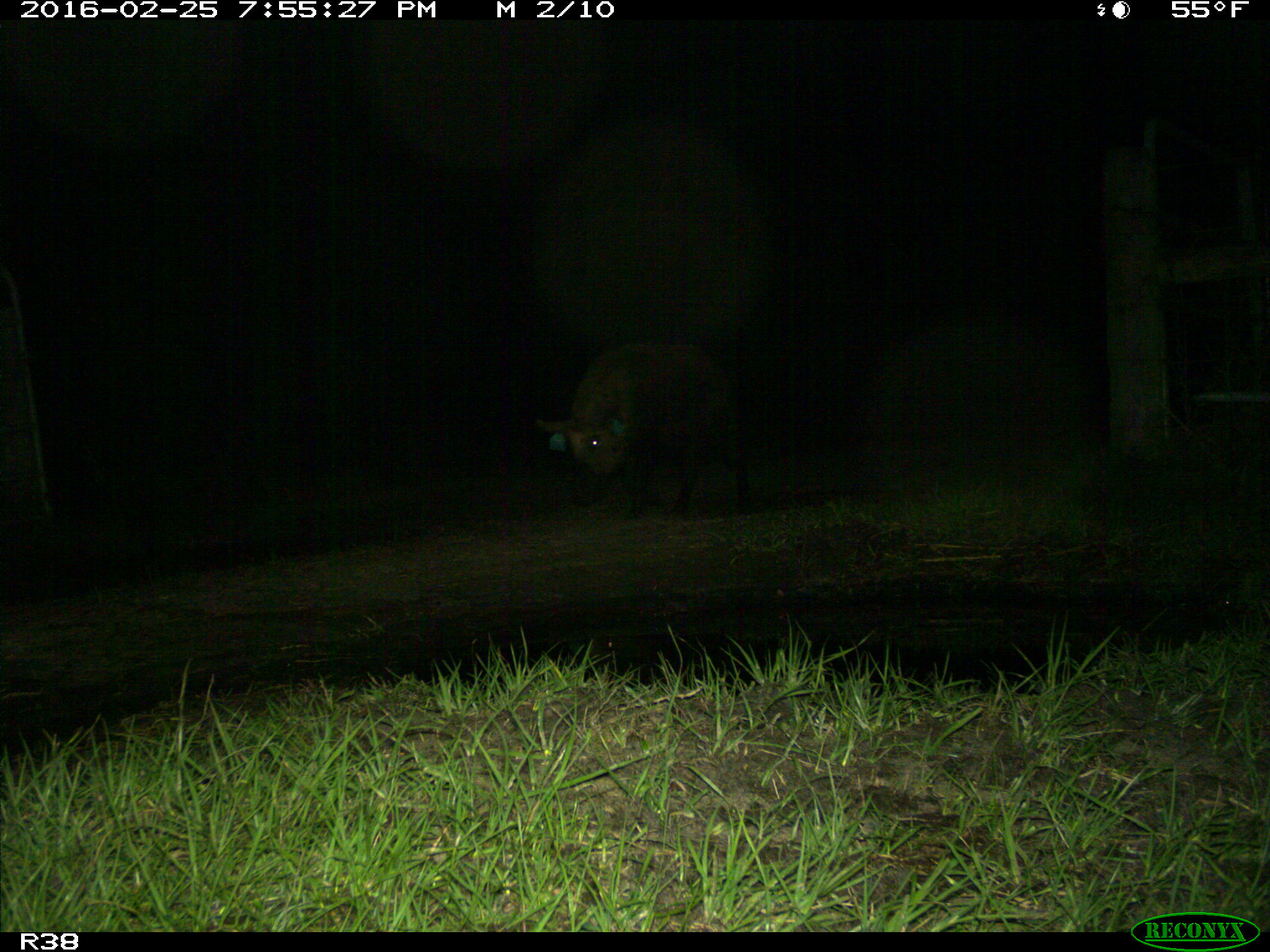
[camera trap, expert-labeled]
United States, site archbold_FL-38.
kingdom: Animalia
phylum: Chordata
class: Mammalia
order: Artiodactyla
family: Suidae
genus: Sus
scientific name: Sus scrofa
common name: wild boar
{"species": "Sus scrofa (wild boar)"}